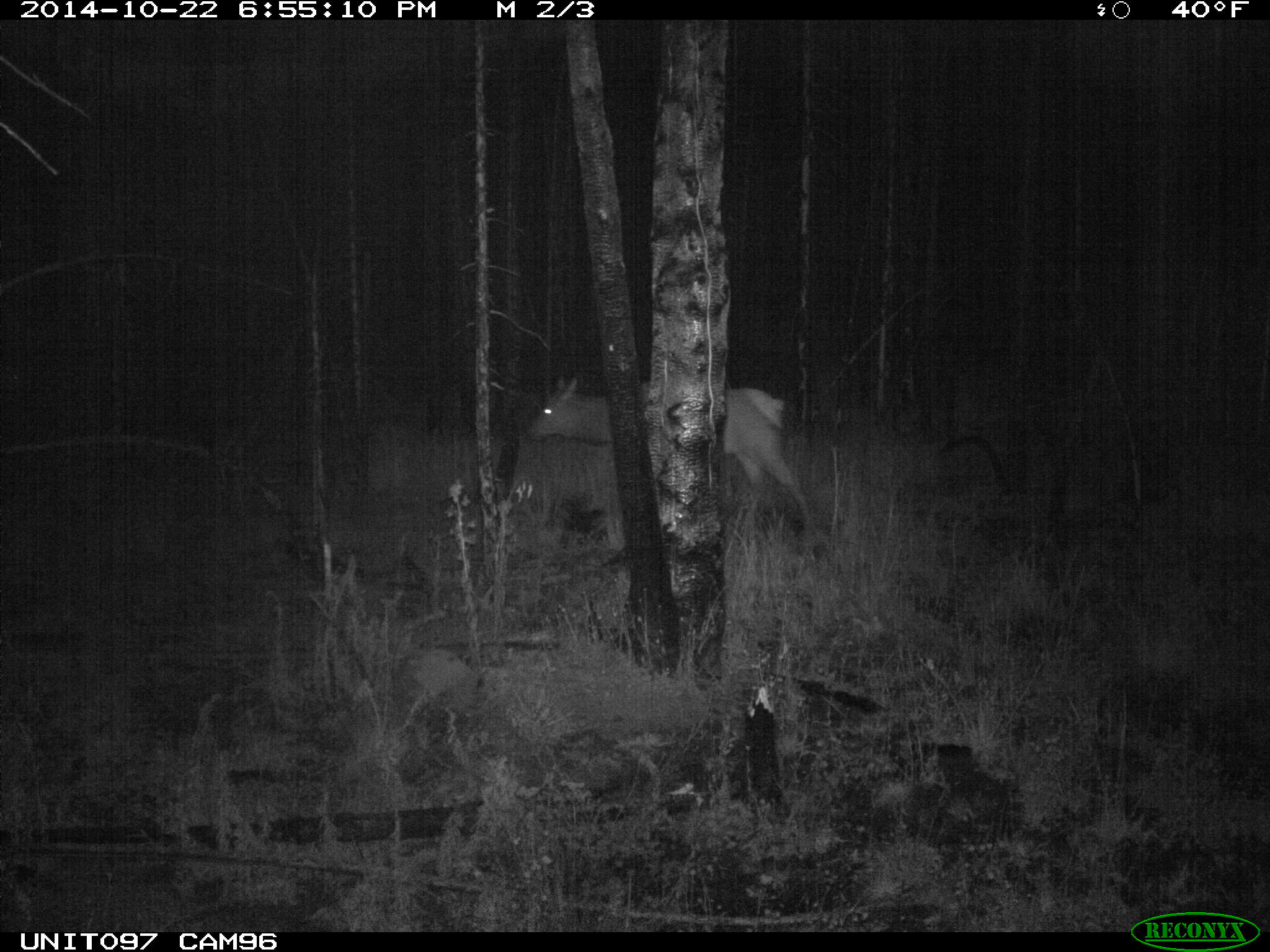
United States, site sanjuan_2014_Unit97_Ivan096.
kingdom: Animalia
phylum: Chordata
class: Mammalia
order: Artiodactyla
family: Cervidae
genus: Cervus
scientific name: Cervus elaphus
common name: red deer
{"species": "Cervus elaphus (red deer)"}